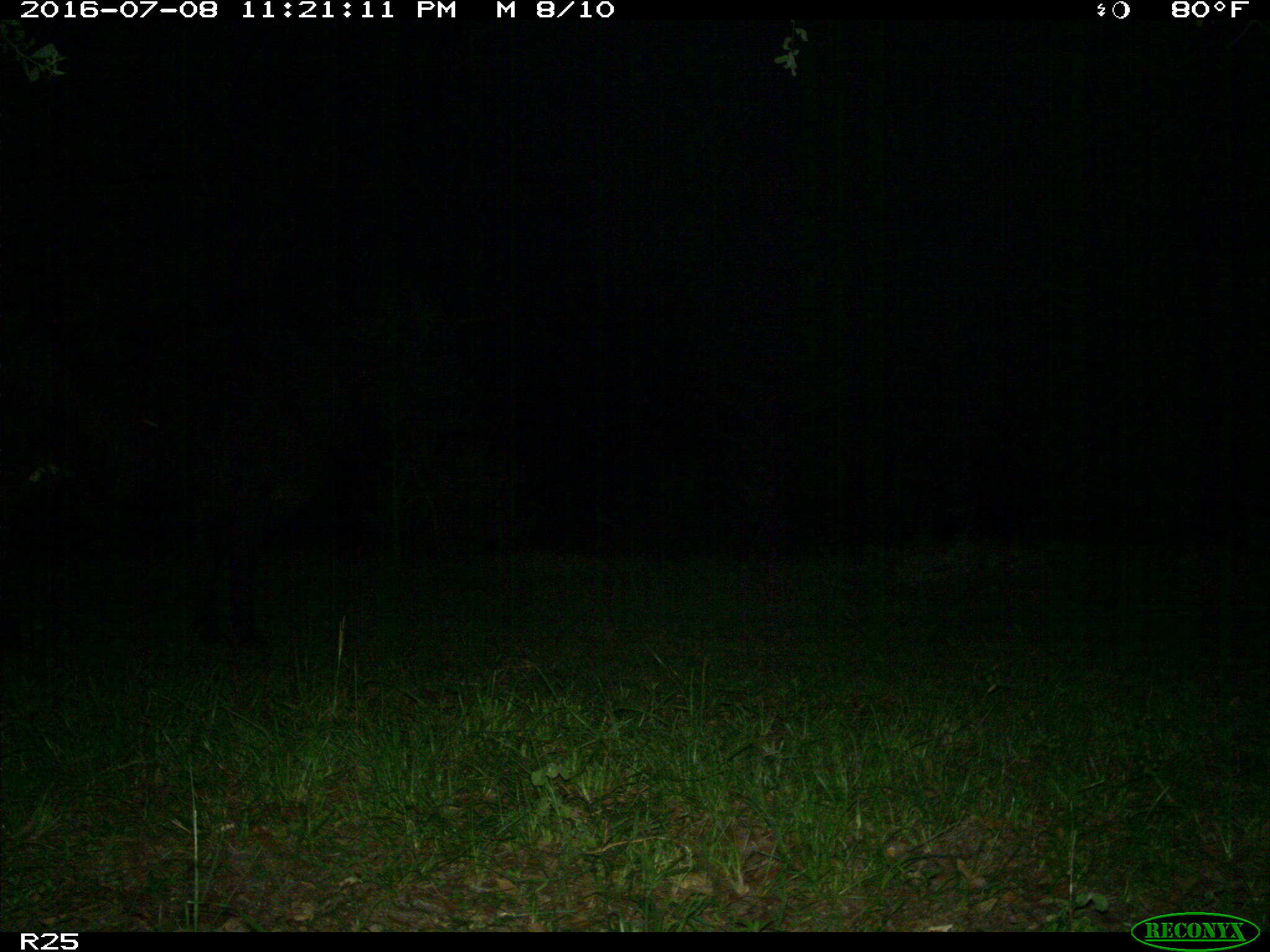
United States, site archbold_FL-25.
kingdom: Animalia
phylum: Chordata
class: Mammalia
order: Artiodactyla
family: Bovidae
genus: Bos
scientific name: Bos taurus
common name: domestic cow